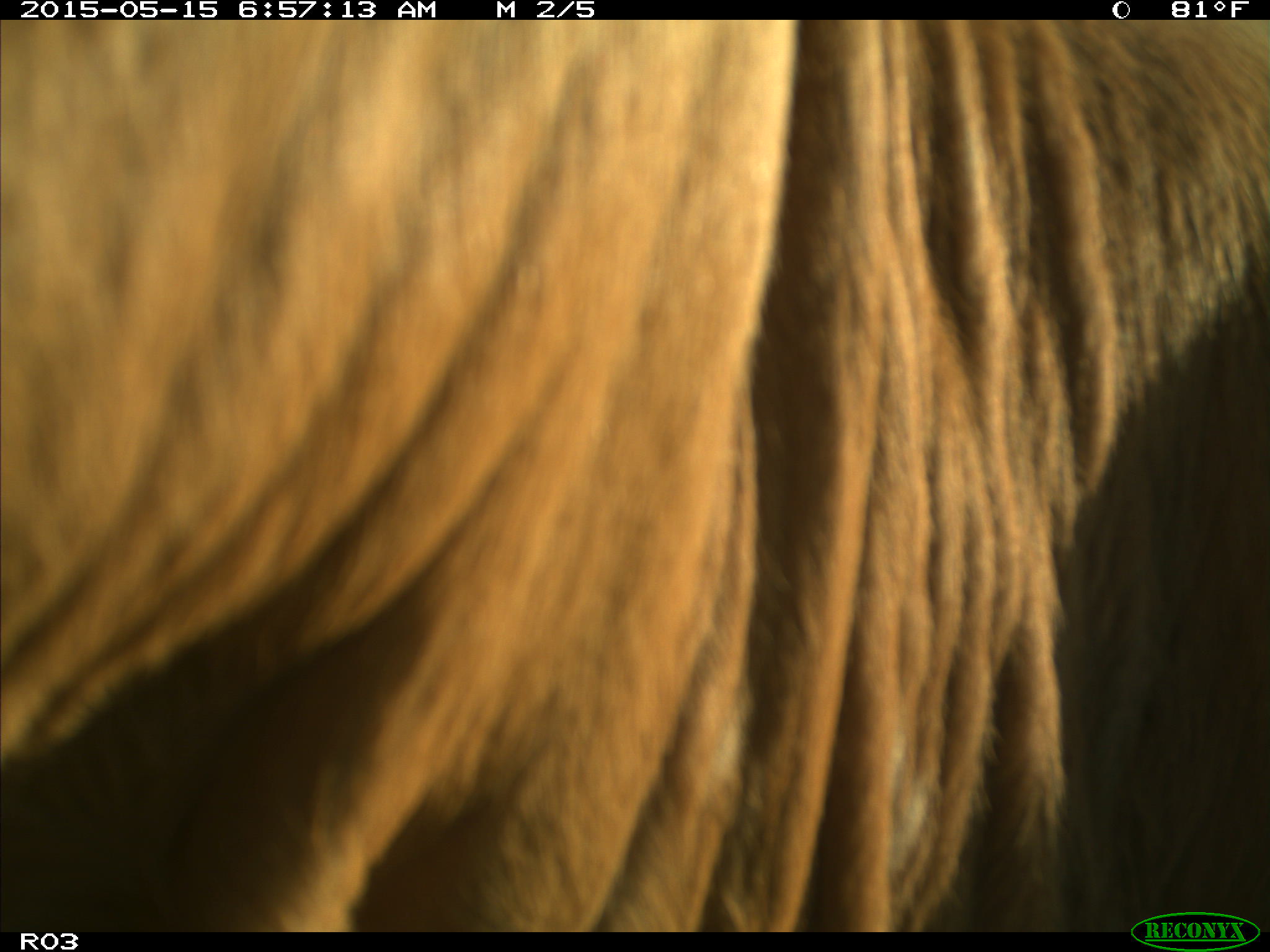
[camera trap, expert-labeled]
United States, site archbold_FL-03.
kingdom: Animalia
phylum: Chordata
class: Mammalia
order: Artiodactyla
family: Bovidae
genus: Bos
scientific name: Bos taurus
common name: domestic cow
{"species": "Bos taurus (domestic cow)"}